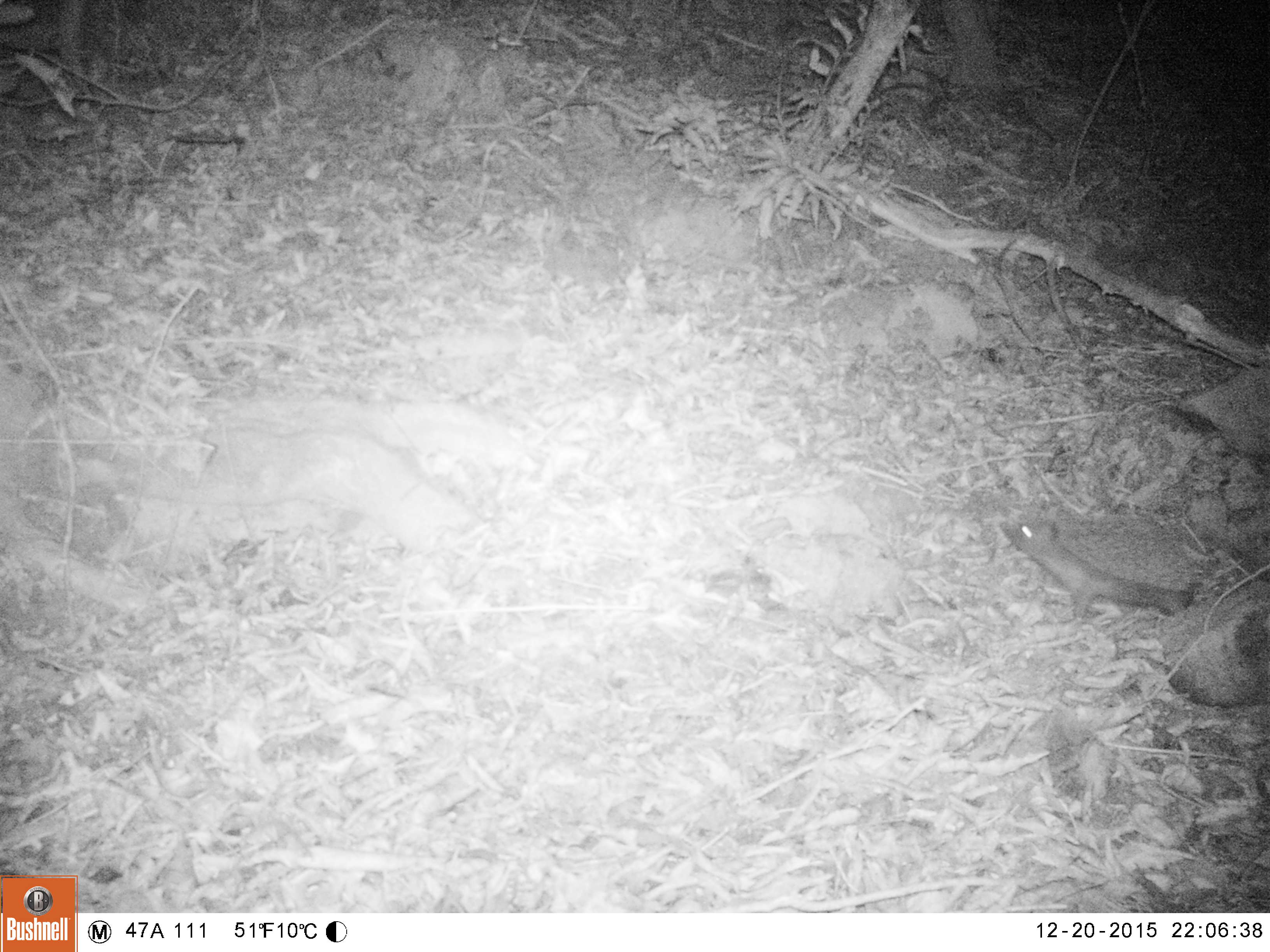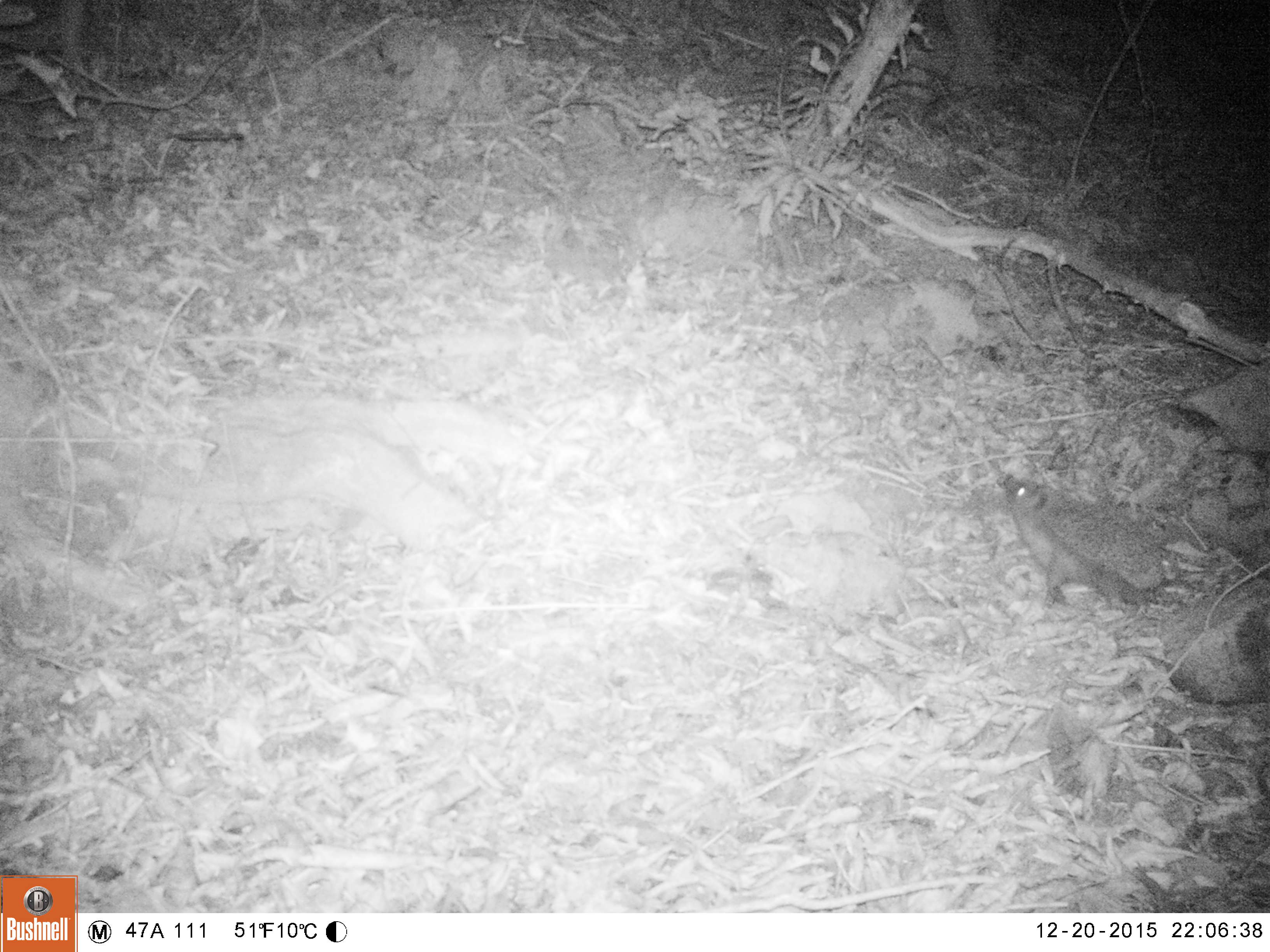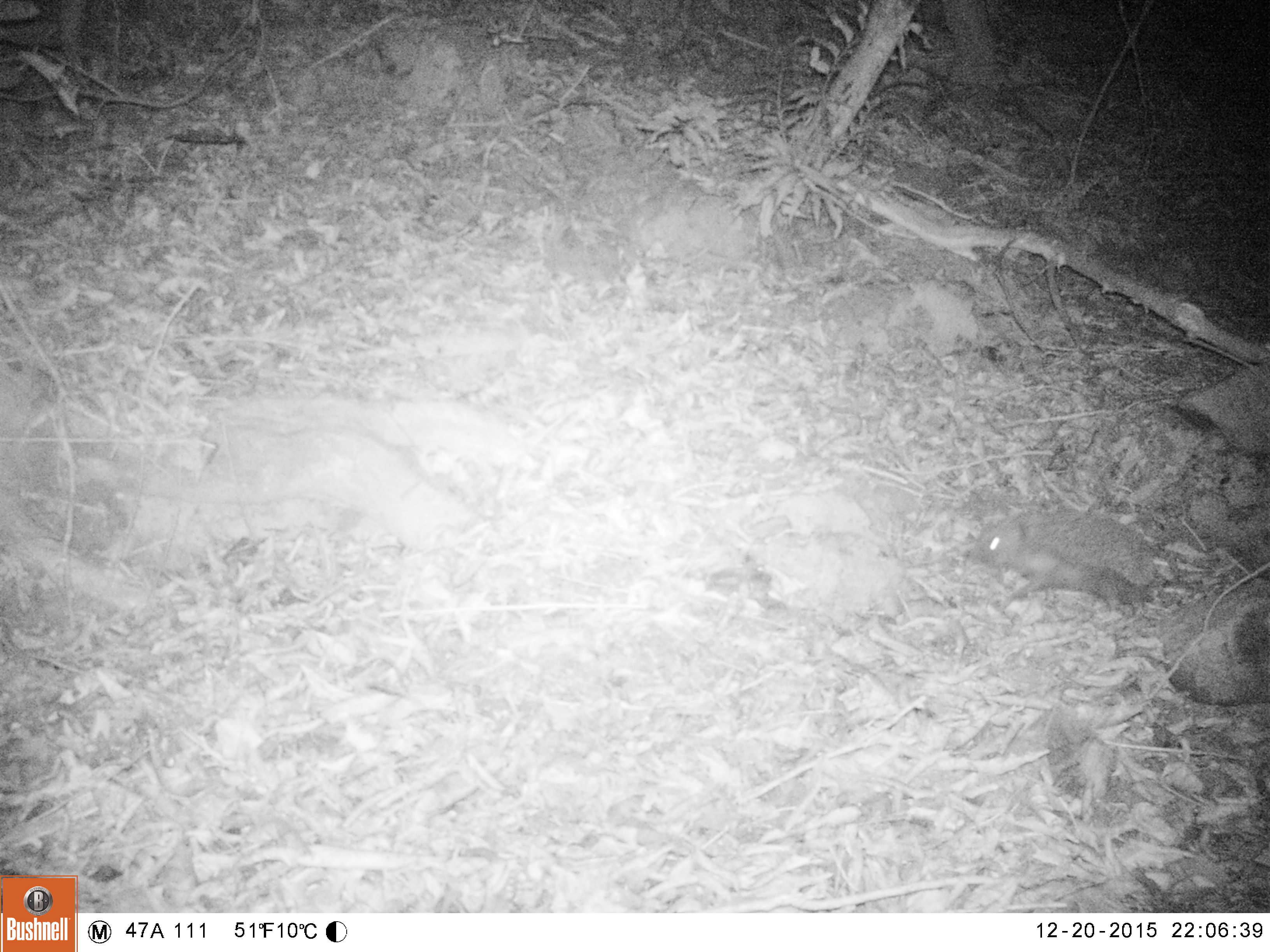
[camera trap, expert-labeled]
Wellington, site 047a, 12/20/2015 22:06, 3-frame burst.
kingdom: Animalia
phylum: Chordata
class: Mammalia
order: Eulipotyphla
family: Erinaceidae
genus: Erinaceus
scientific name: Erinaceus europaeus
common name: hedgehog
Hedgehog (Erinaceus europaeus).